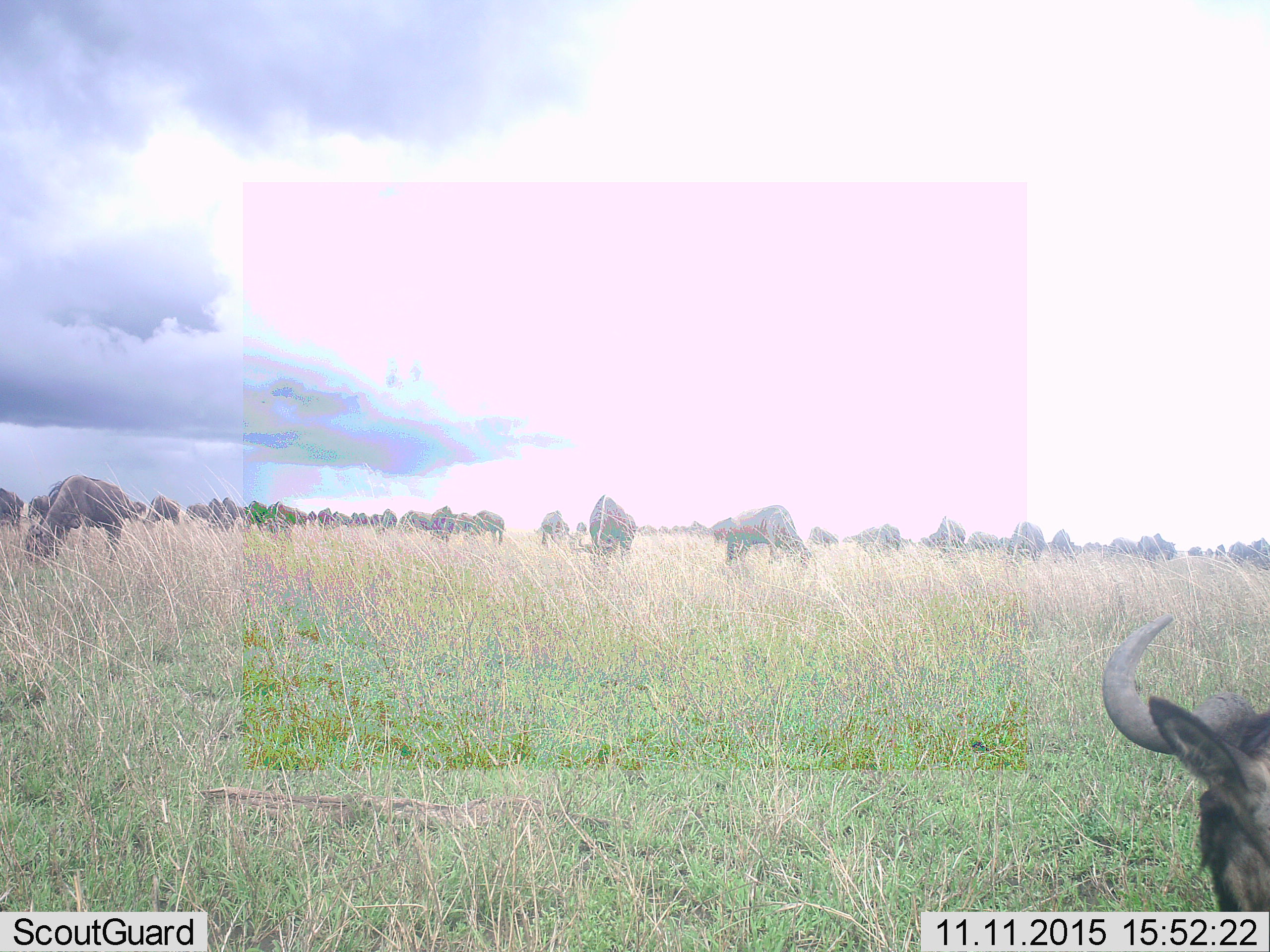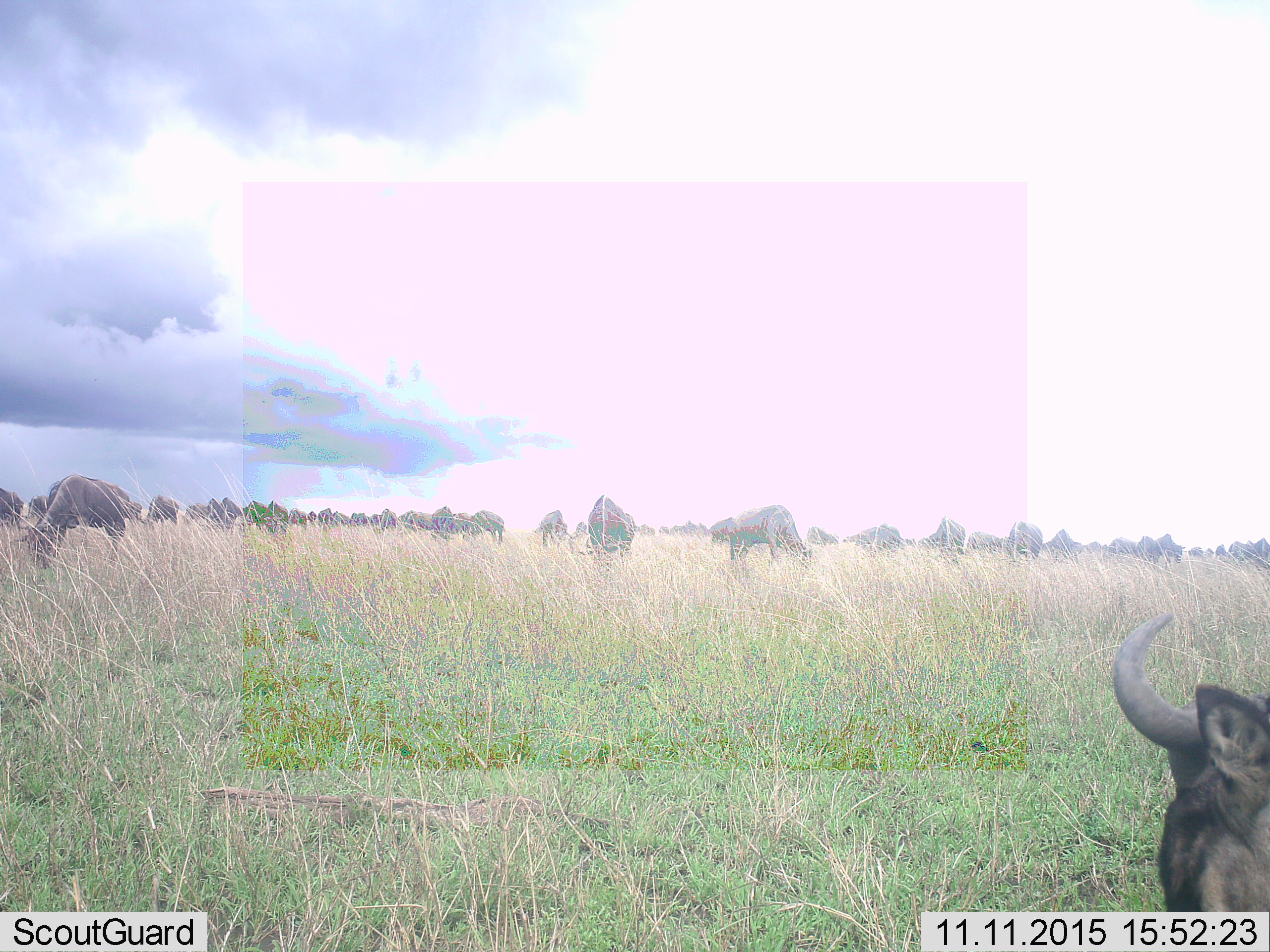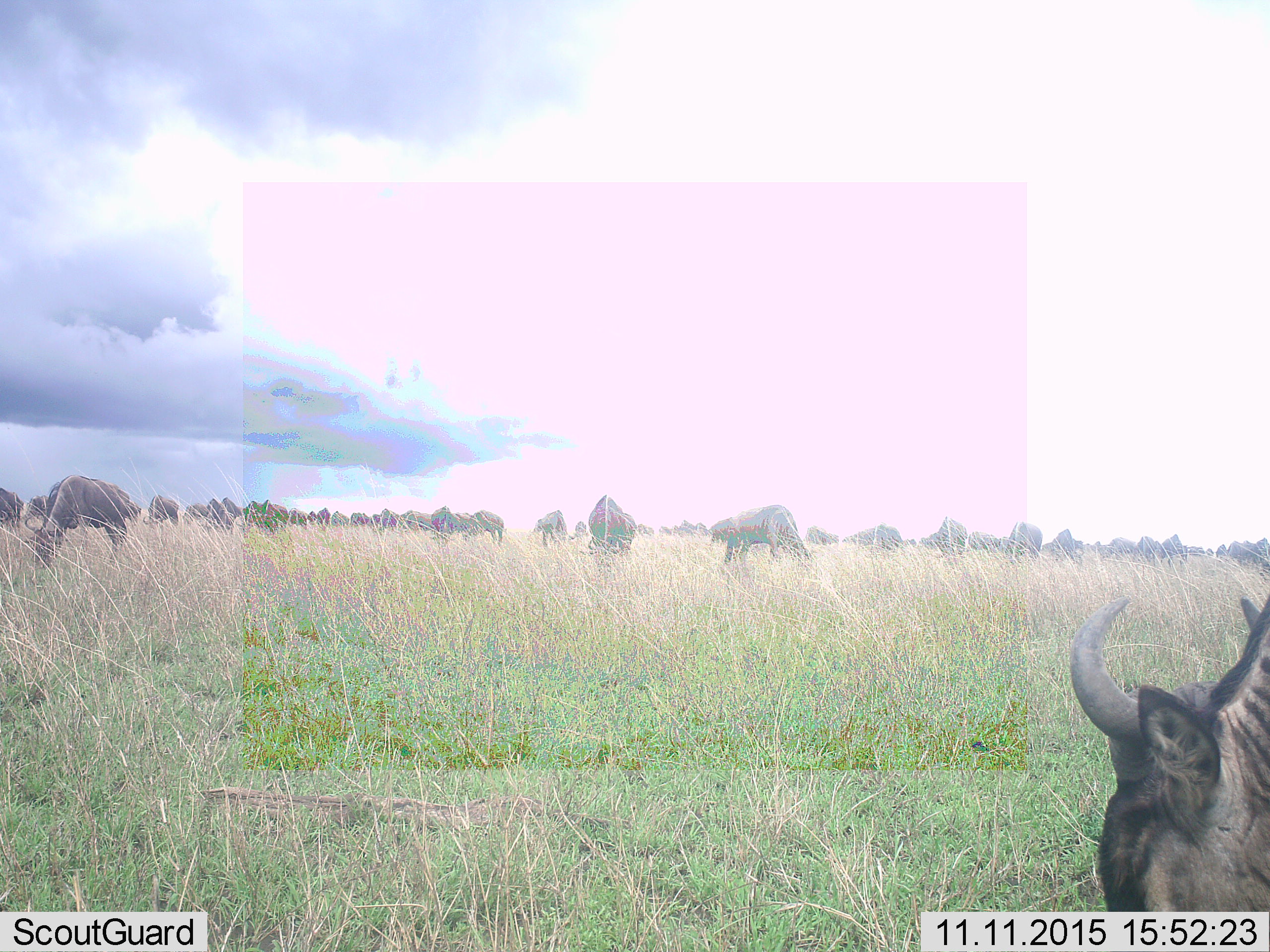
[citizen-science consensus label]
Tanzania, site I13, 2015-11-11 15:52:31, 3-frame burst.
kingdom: Animalia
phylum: Chordata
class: Mammalia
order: Artiodactyla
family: Bovidae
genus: Connochaetes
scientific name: Connochaetes taurinus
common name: blue wildebeest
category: wildebeest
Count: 11-50.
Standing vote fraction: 56%.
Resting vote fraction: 0%.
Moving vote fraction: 44%.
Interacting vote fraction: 11%.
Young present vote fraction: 0%.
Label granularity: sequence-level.